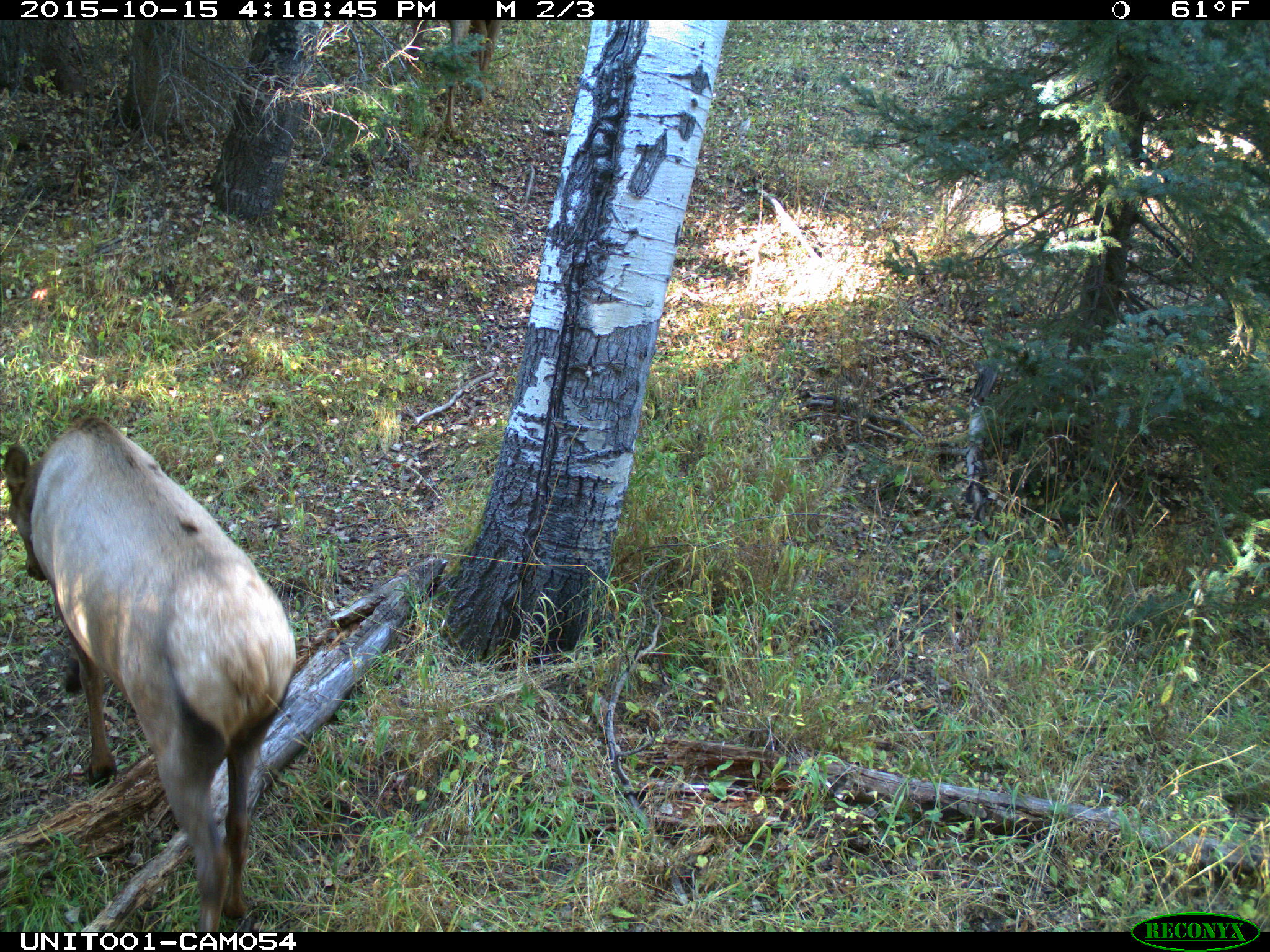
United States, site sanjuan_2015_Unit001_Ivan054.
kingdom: Animalia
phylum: Chordata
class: Mammalia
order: Artiodactyla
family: Cervidae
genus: Cervus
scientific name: Cervus elaphus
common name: red deer